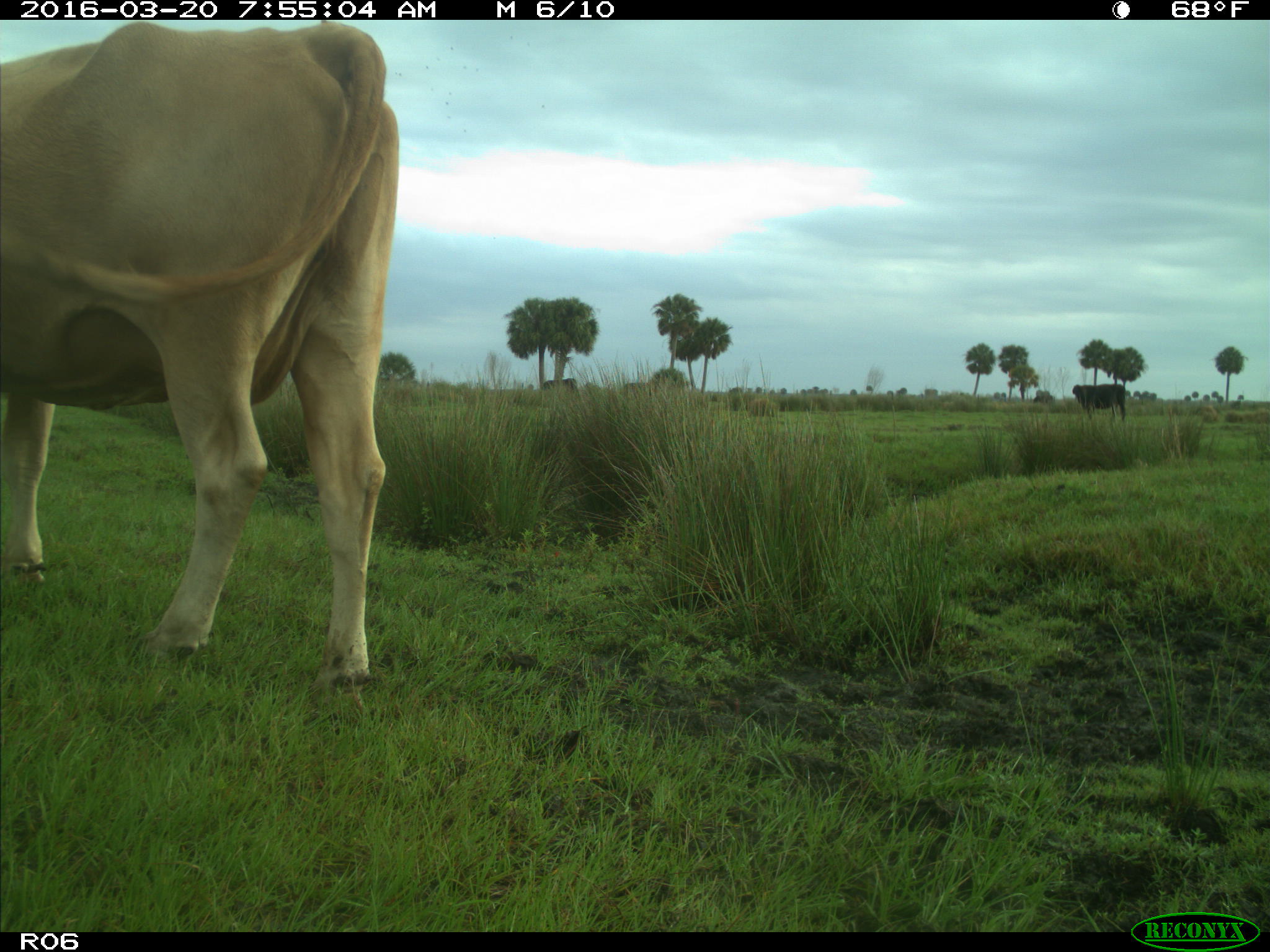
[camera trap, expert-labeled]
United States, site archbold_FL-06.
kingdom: Animalia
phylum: Chordata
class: Mammalia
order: Artiodactyla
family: Bovidae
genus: Bos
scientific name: Bos taurus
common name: domestic cow